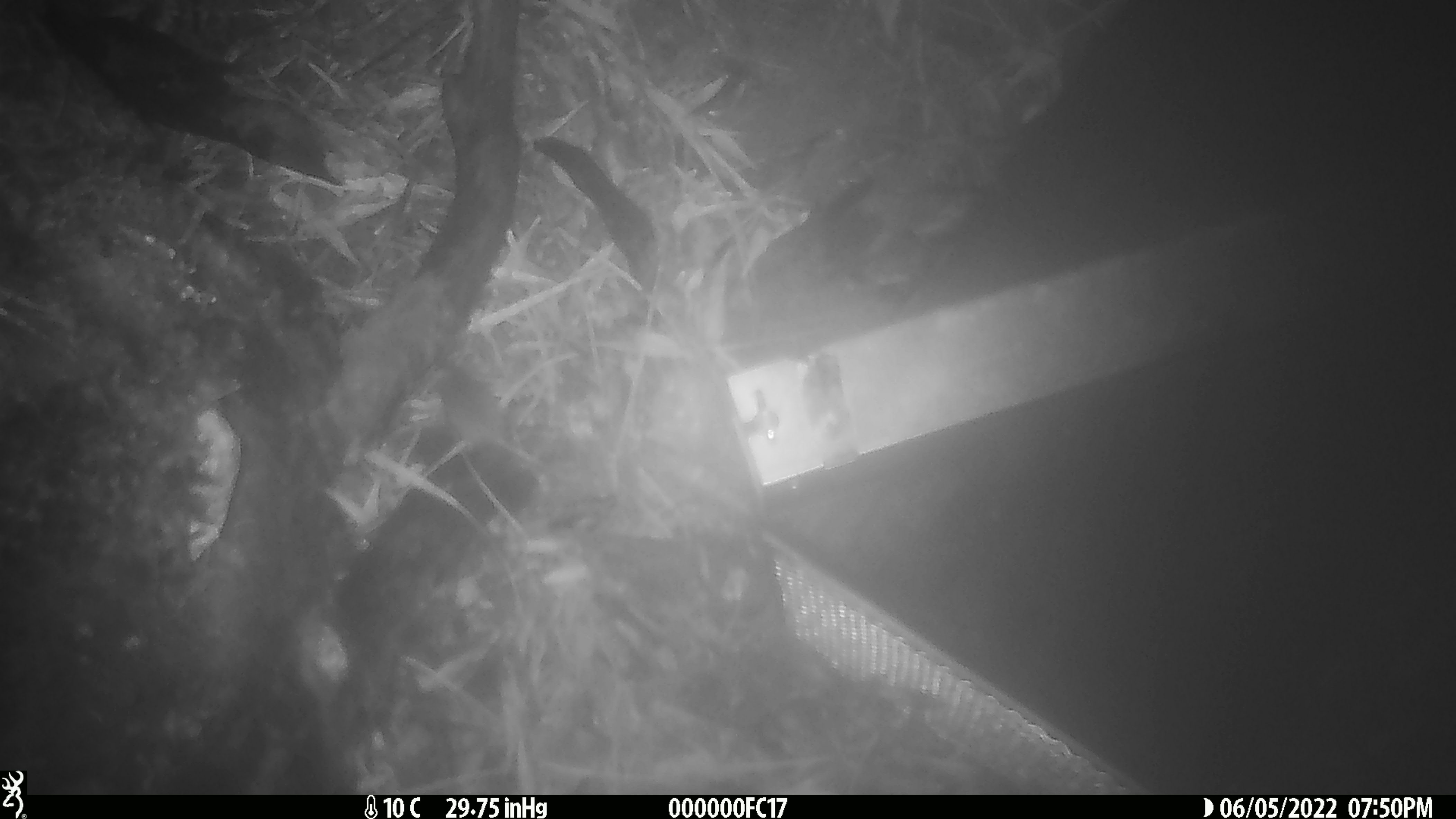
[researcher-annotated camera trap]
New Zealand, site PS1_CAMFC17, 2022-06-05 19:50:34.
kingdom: Animalia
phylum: Chordata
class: Mammalia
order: Rodentia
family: Muridae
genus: Mus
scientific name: Mus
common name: mouse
Mouse (Mus).